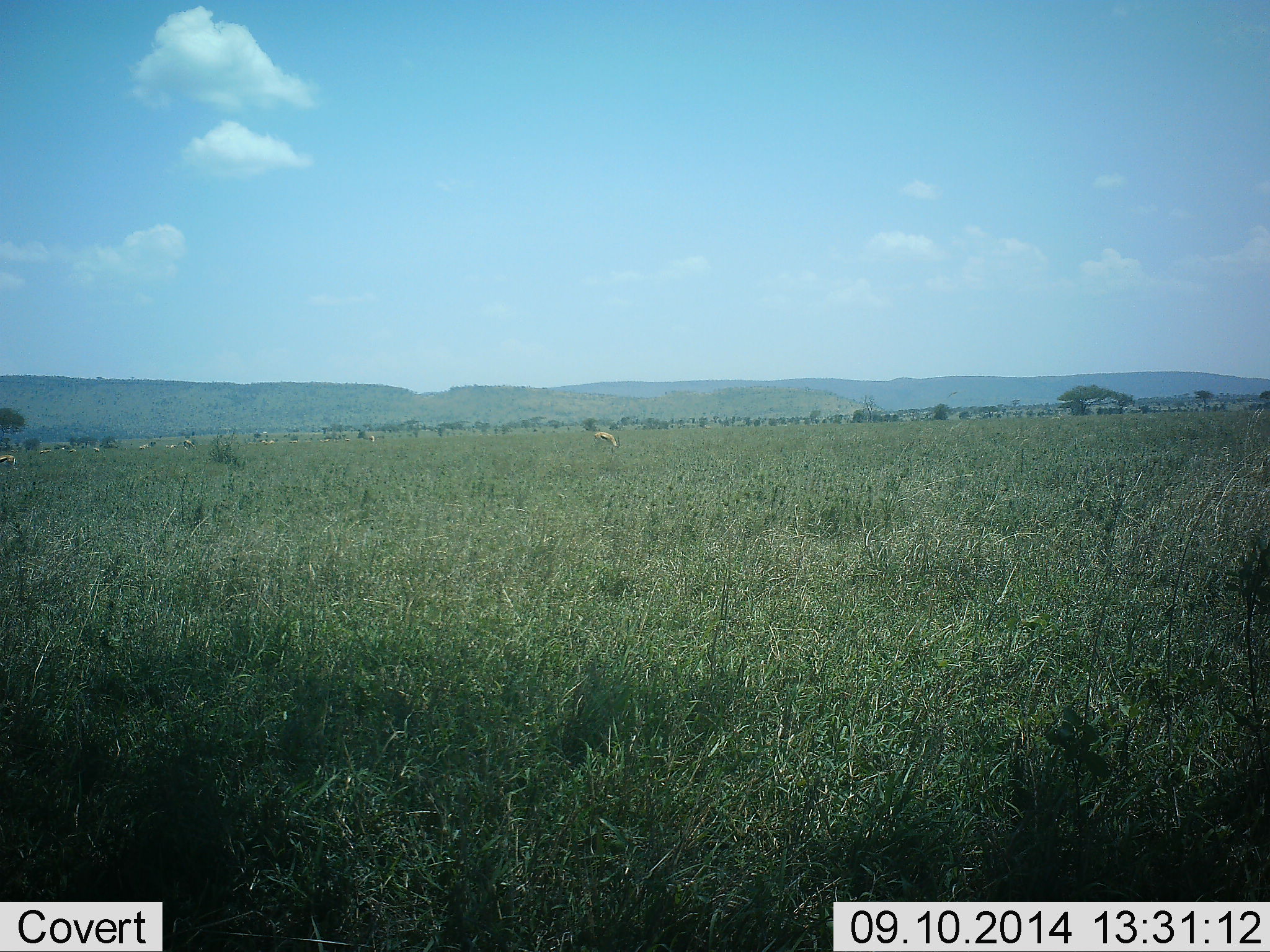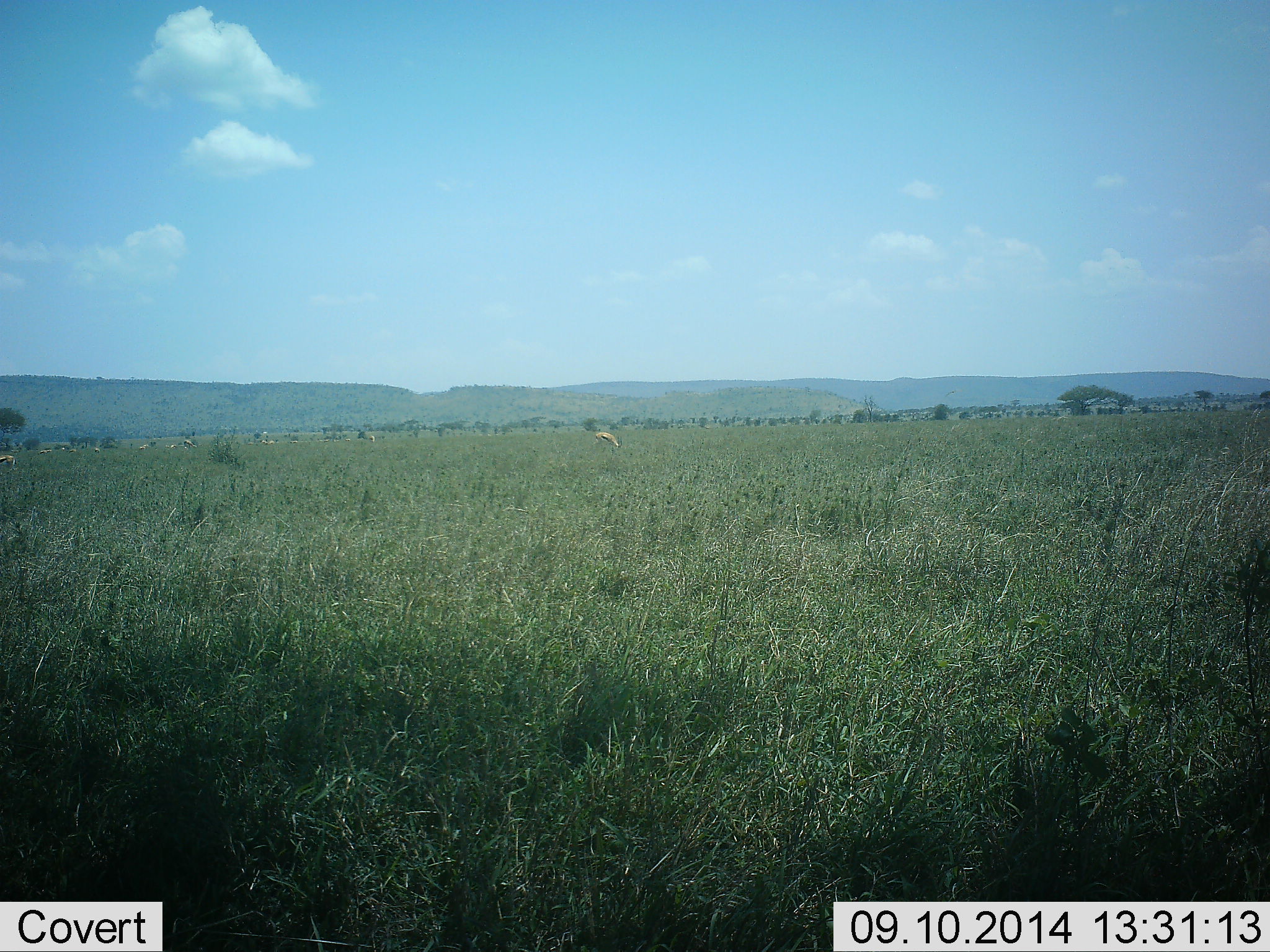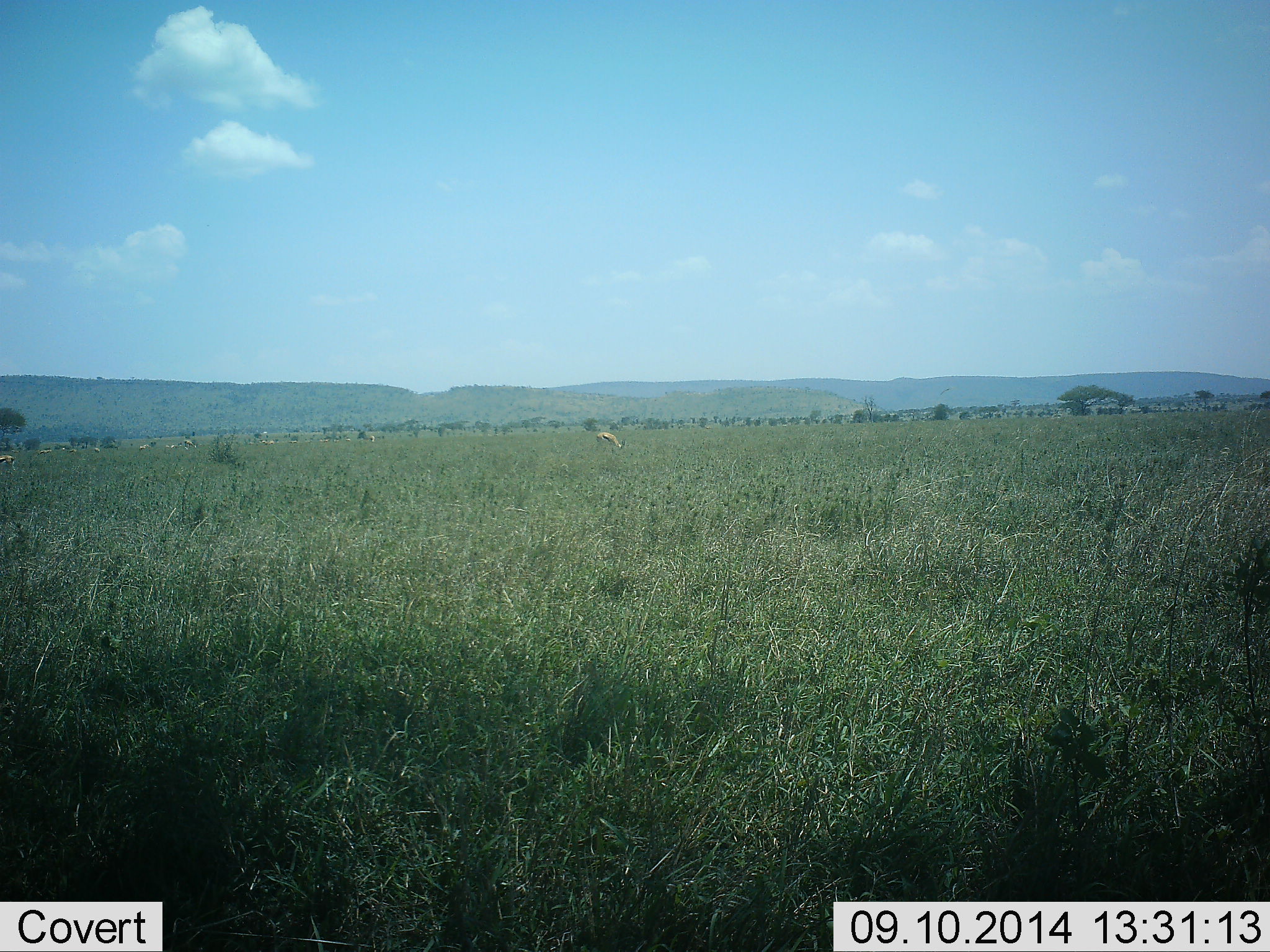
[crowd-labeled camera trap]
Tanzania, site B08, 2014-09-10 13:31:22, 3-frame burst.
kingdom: Animalia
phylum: Chordata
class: Mammalia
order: Artiodactyla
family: Bovidae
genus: Eudorcas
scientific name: Eudorcas thomsonii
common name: thomson's gazelle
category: gazellethomsons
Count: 4.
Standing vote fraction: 30%.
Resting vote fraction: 0%.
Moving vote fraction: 0%.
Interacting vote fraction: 0%.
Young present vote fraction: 0%.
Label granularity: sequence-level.